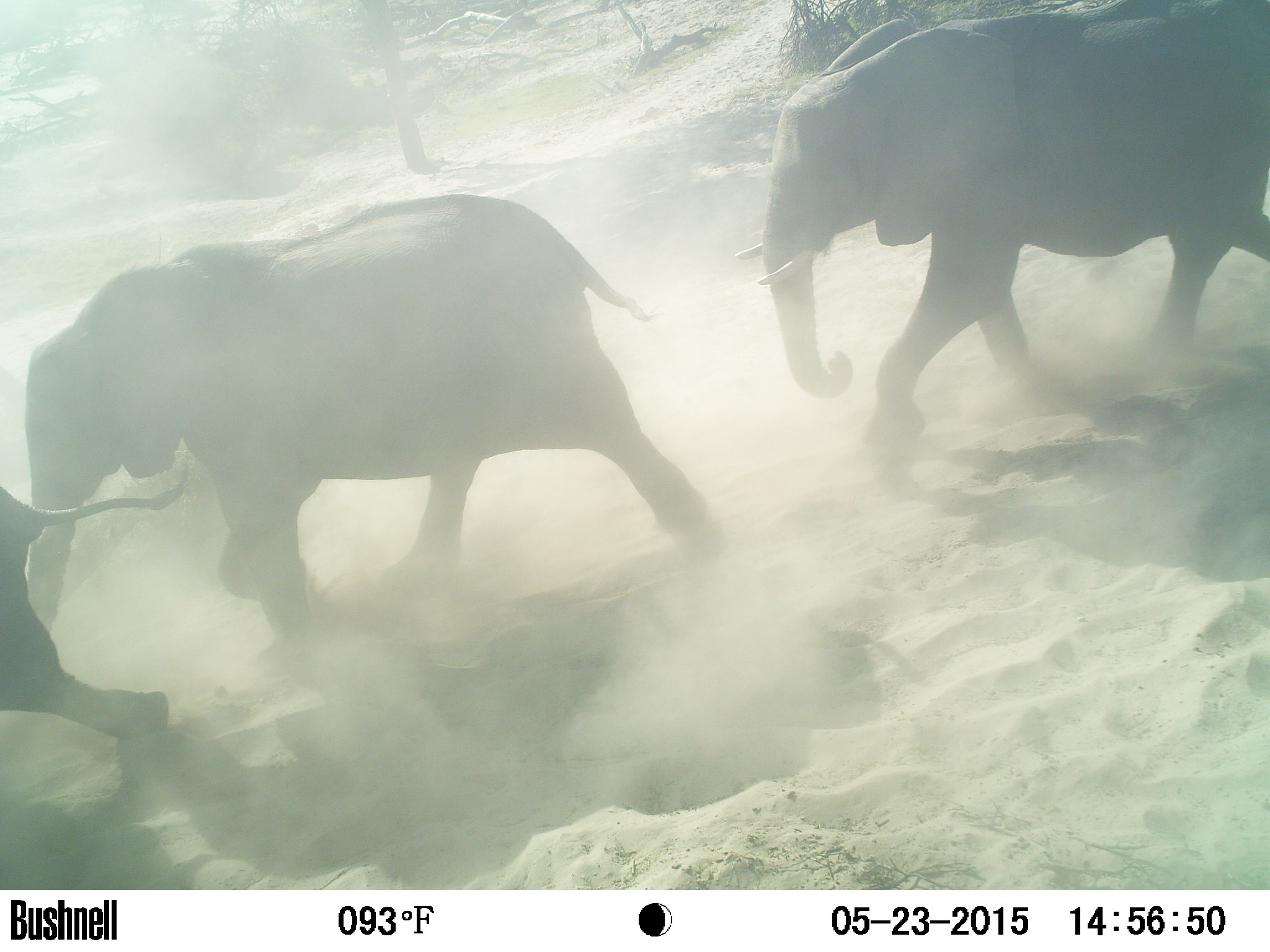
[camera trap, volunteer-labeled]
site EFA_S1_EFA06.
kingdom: Animalia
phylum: Chordata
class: Mammalia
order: Proboscidea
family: Elephantidae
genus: Loxodonta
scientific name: Loxodonta africana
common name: african bush elephant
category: elephant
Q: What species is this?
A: Elephant (african bush elephant) (Loxodonta africana).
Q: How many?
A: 3.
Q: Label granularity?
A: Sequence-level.